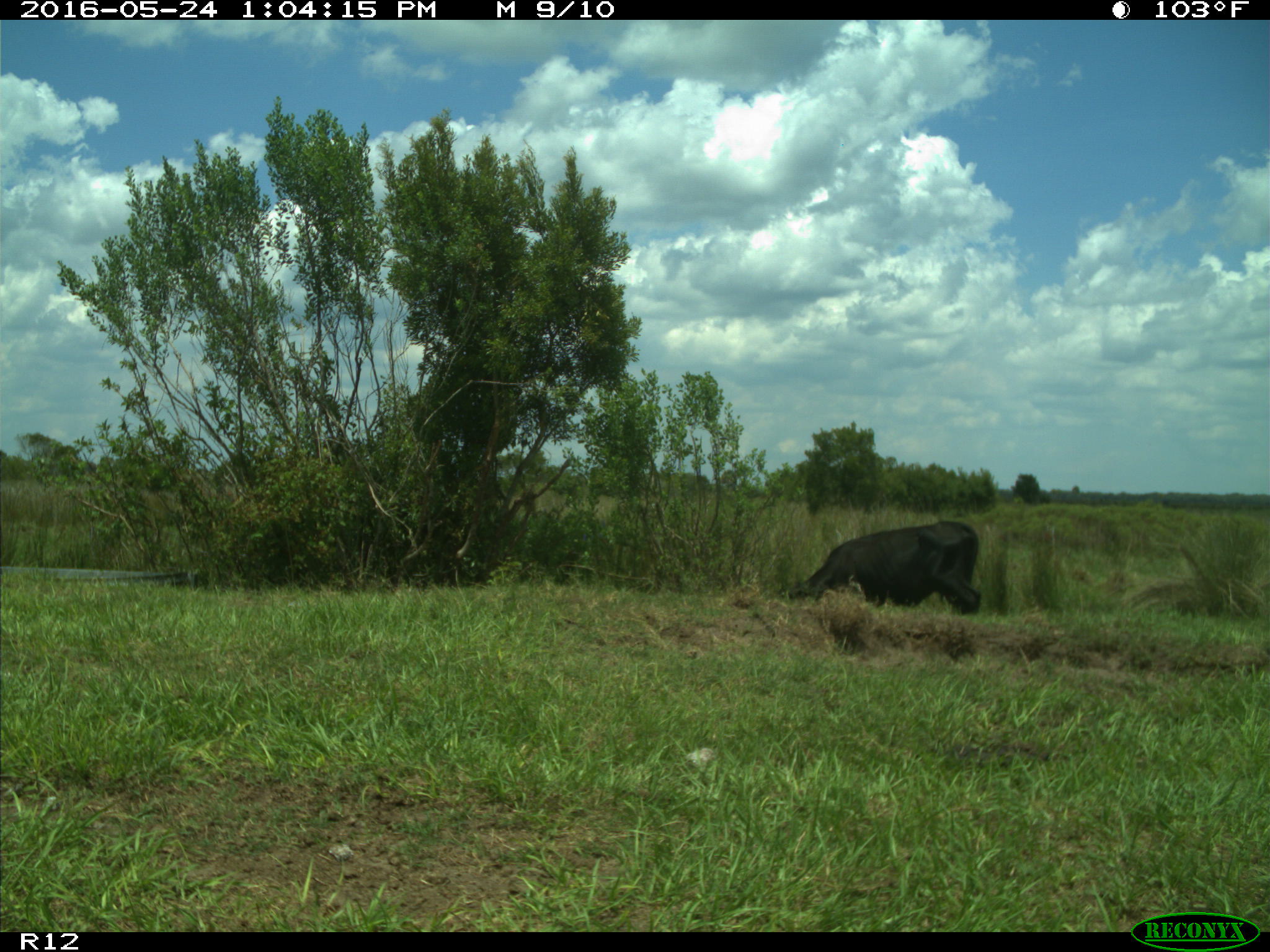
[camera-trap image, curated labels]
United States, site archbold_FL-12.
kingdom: Animalia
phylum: Chordata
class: Mammalia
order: Artiodactyla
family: Bovidae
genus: Bos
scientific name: Bos taurus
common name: domestic cow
Bos taurus (domestic cow).